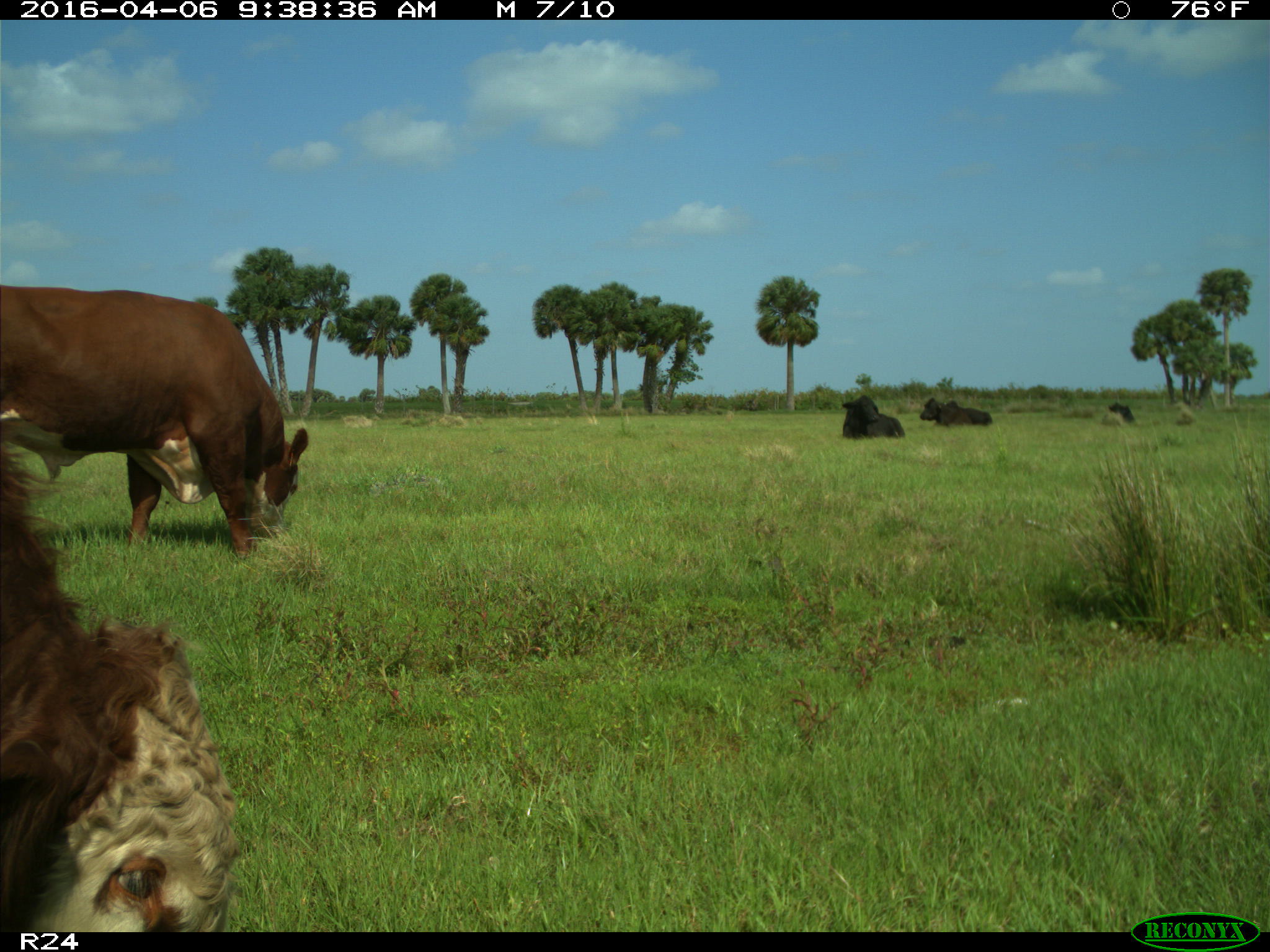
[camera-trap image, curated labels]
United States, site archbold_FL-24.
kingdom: Animalia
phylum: Chordata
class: Mammalia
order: Artiodactyla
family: Bovidae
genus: Bos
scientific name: Bos taurus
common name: domestic cow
Bos taurus (domestic cow).